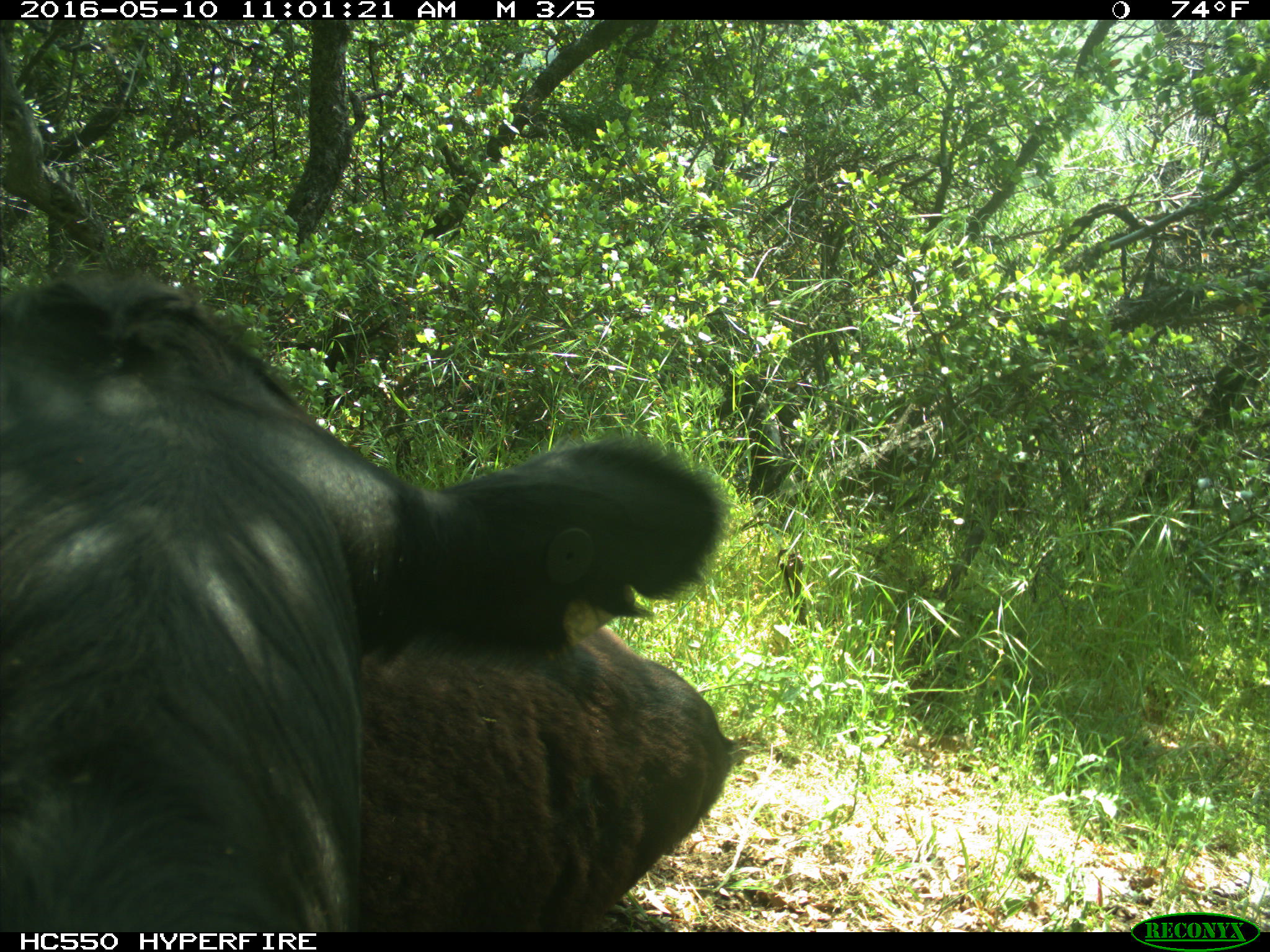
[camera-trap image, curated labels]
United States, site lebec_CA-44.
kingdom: Animalia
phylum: Chordata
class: Mammalia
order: Artiodactyla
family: Bovidae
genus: Bos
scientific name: Bos taurus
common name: domestic cow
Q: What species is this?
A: Bos taurus (domestic cow).